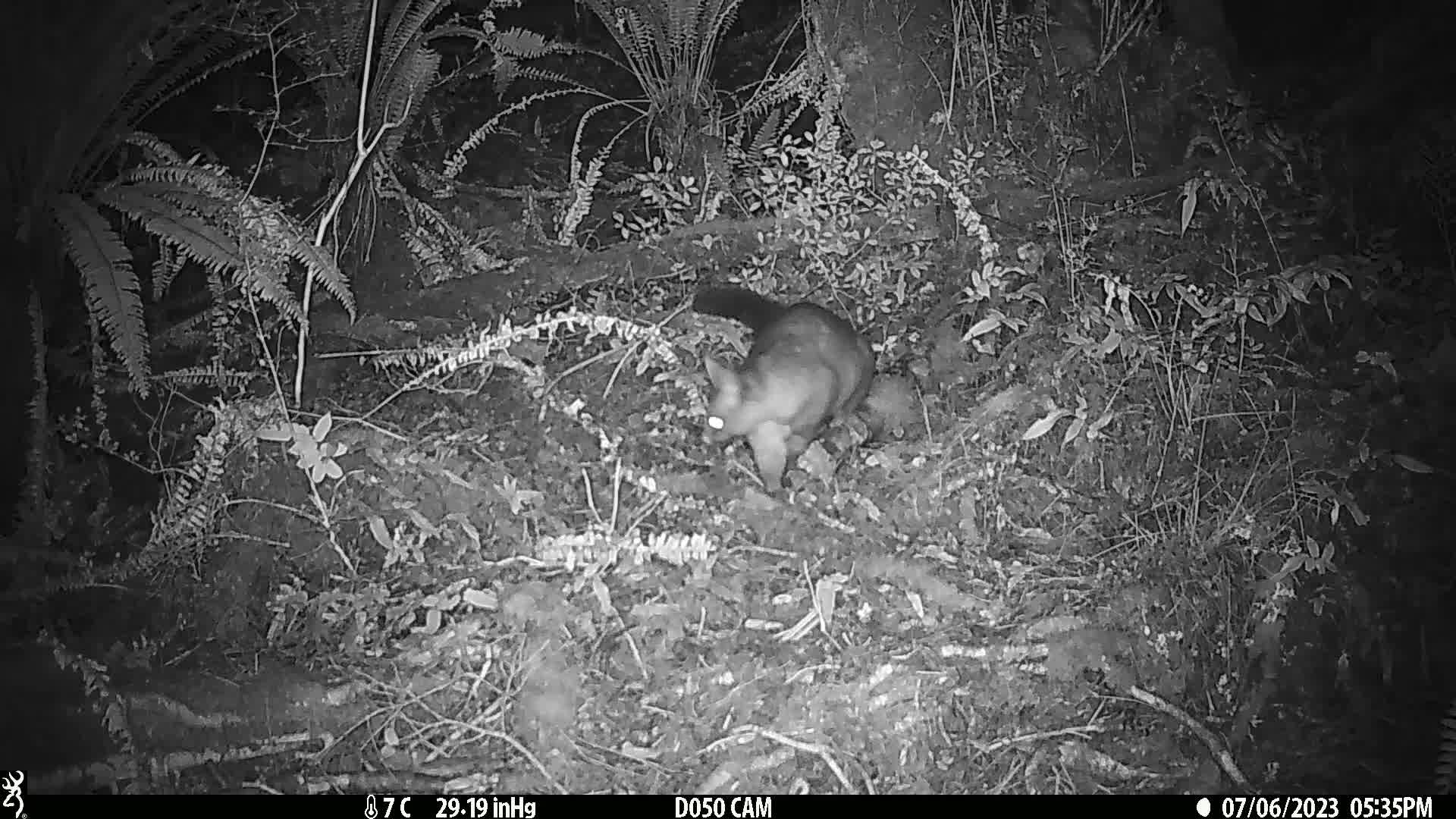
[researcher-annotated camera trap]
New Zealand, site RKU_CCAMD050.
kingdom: Animalia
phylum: Chordata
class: Mammalia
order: Diprotodontia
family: Phalangeridae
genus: Trichosurus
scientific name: Trichosurus vulpecula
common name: common brushtail possum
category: possum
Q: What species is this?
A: Possum (common brushtail possum) (Trichosurus vulpecula).